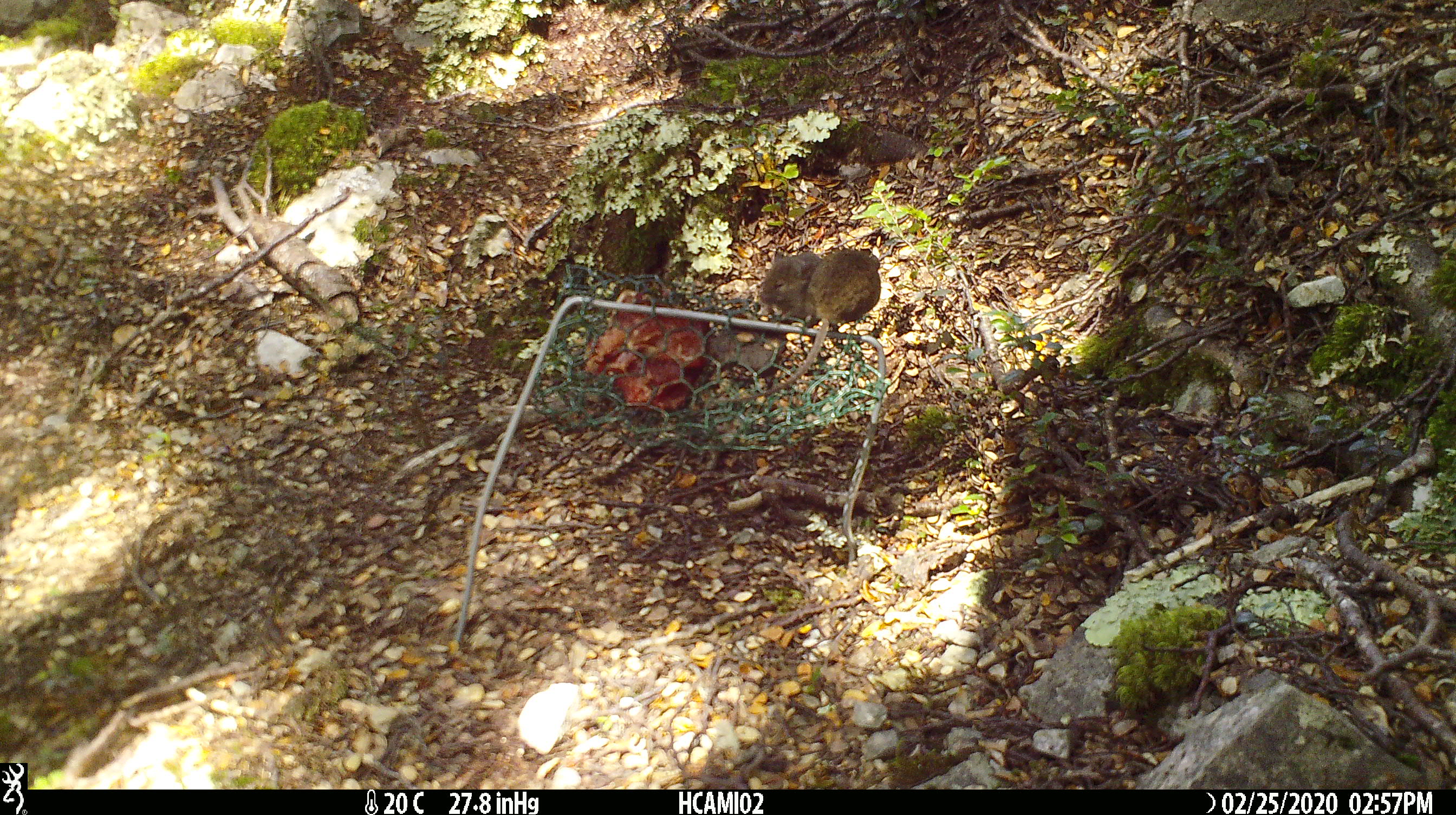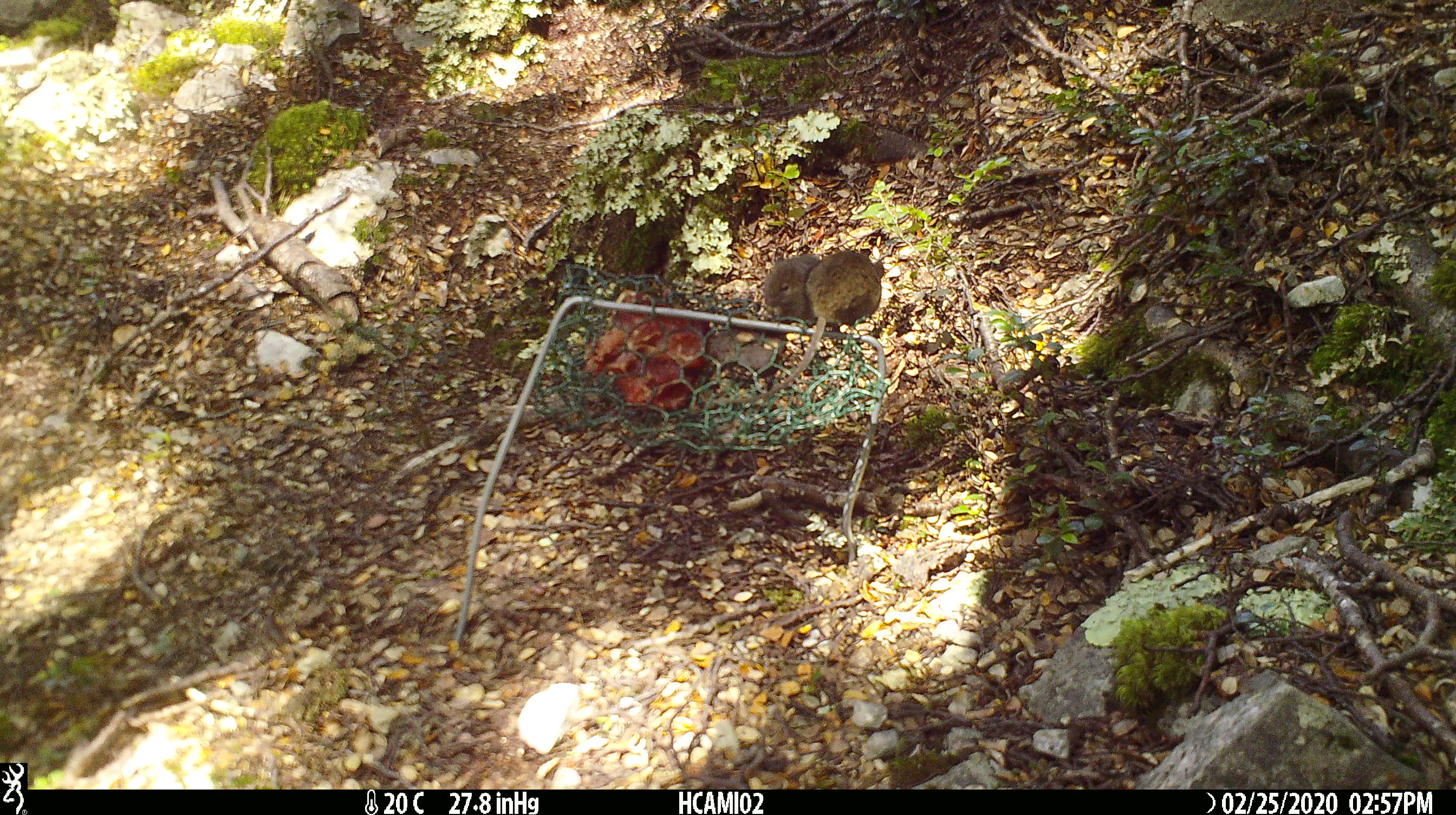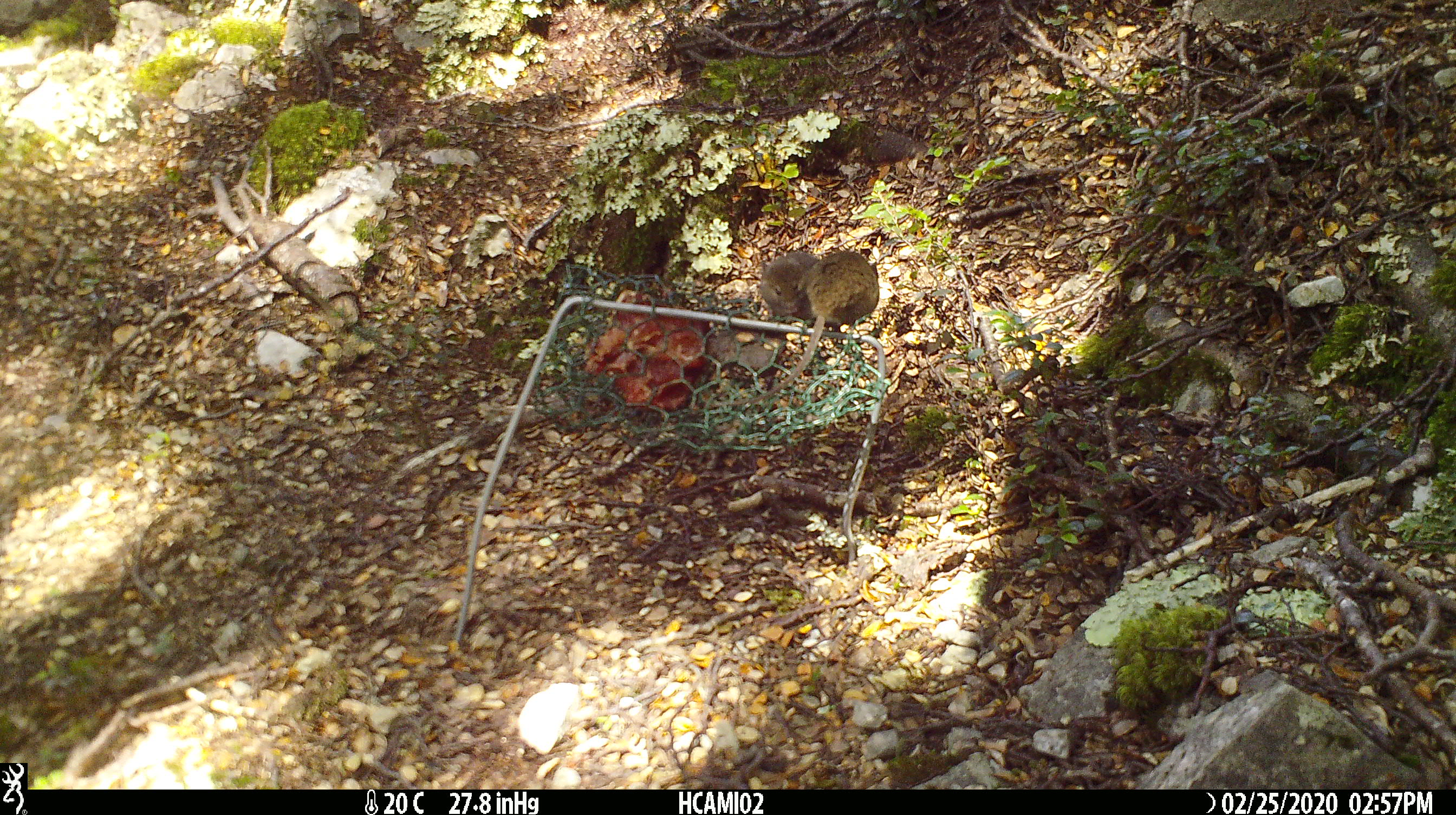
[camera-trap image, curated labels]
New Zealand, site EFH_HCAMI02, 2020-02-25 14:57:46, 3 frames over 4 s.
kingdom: Animalia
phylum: Chordata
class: Mammalia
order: Rodentia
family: Muridae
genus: Mus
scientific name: Mus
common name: mouse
Mouse (Mus).